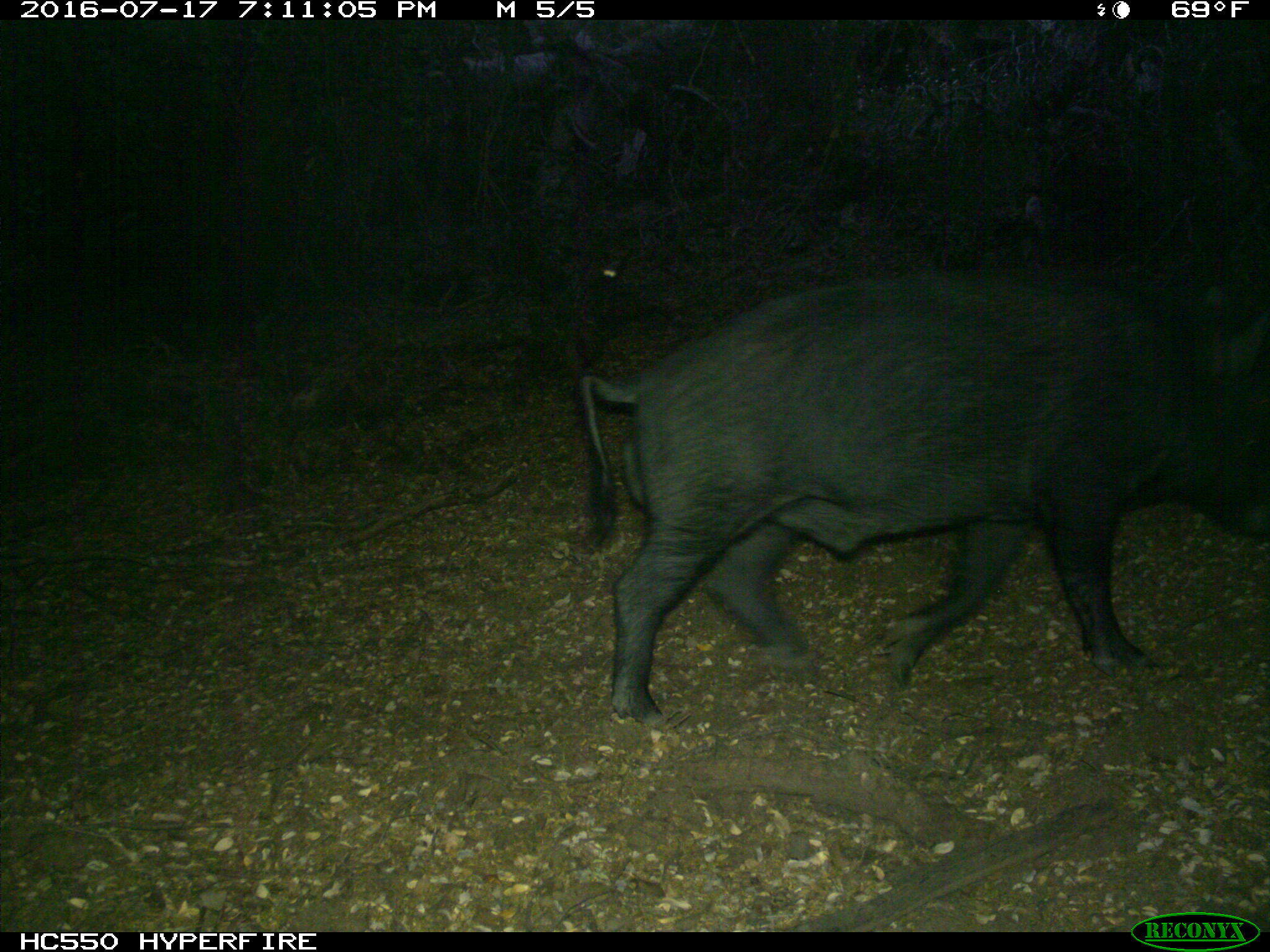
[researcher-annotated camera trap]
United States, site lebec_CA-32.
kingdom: Animalia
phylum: Chordata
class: Mammalia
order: Artiodactyla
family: Suidae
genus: Sus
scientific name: Sus scrofa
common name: wild boar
Sus scrofa (wild boar).